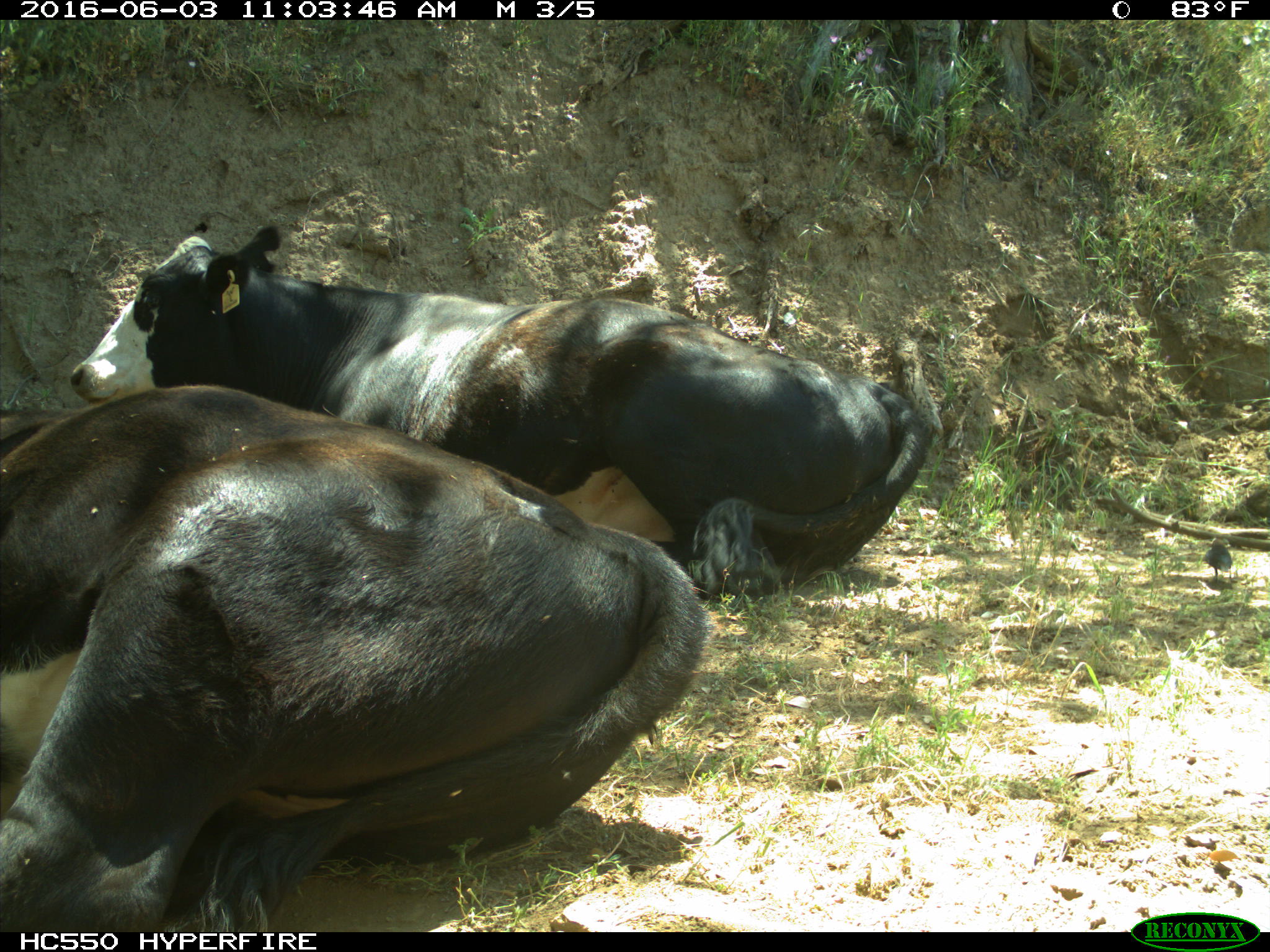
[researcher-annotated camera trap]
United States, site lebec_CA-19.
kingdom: Animalia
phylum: Chordata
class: Mammalia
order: Artiodactyla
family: Bovidae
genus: Bos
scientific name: Bos taurus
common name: domestic cow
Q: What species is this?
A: Bos taurus (domestic cow).